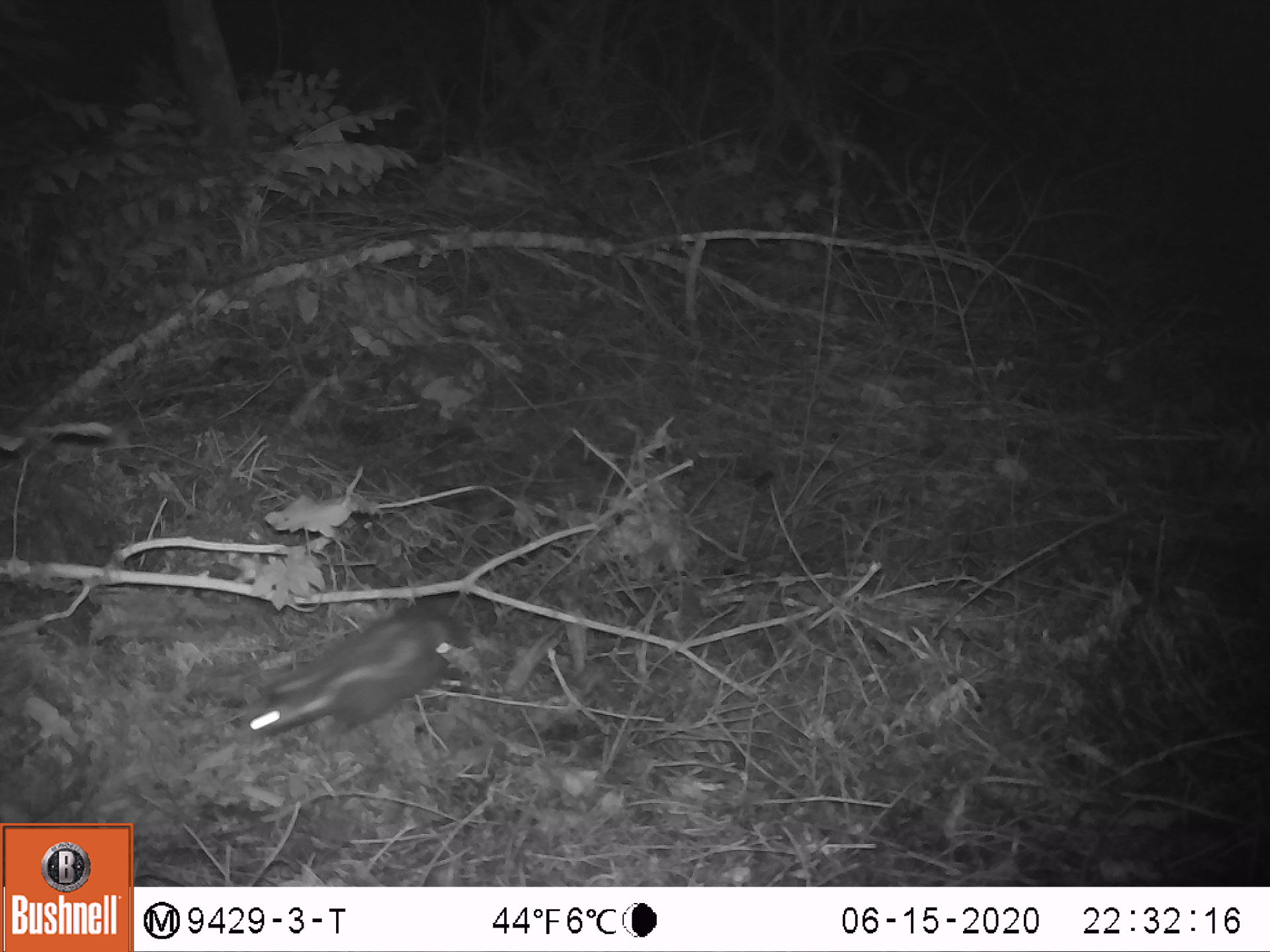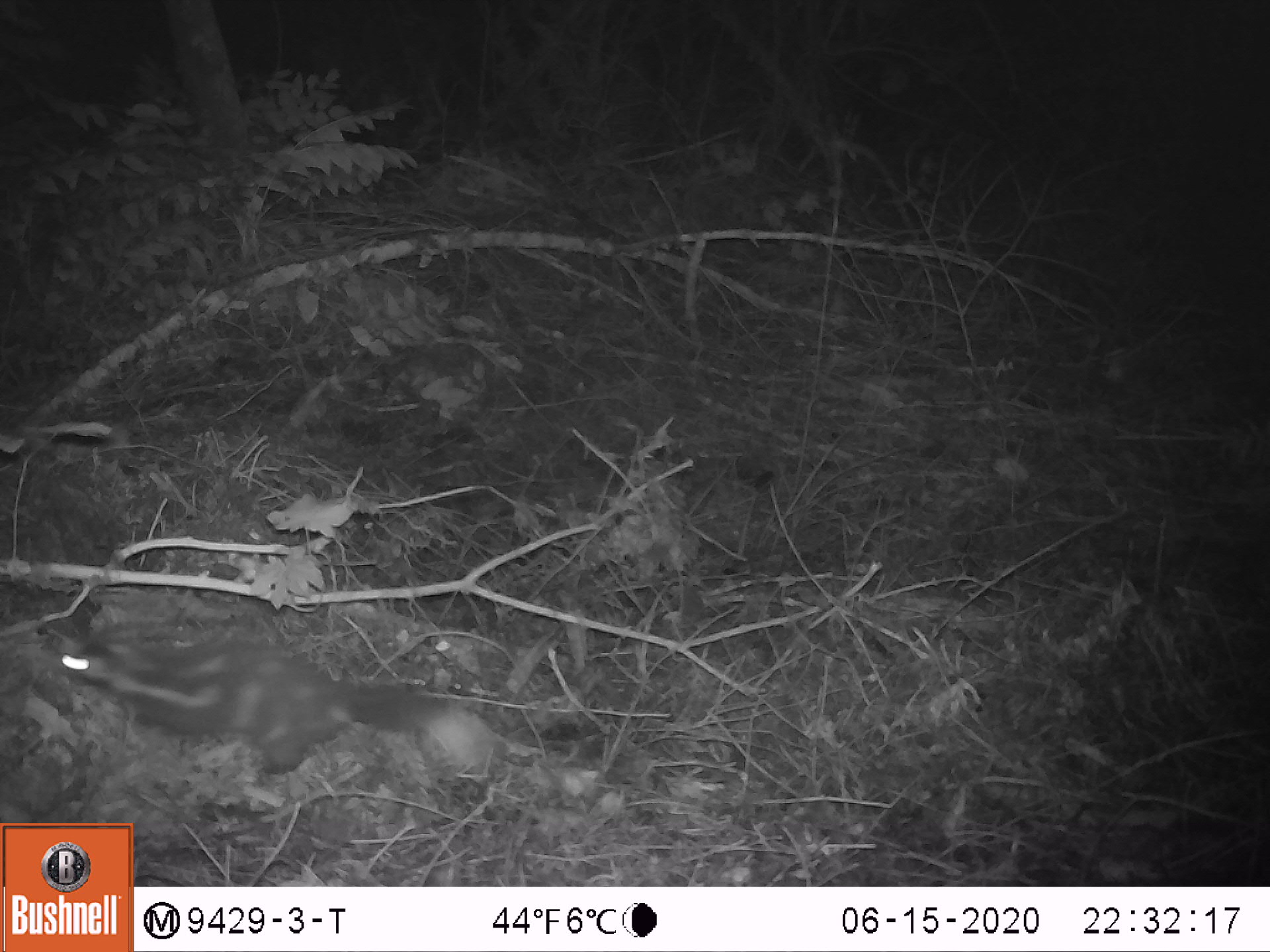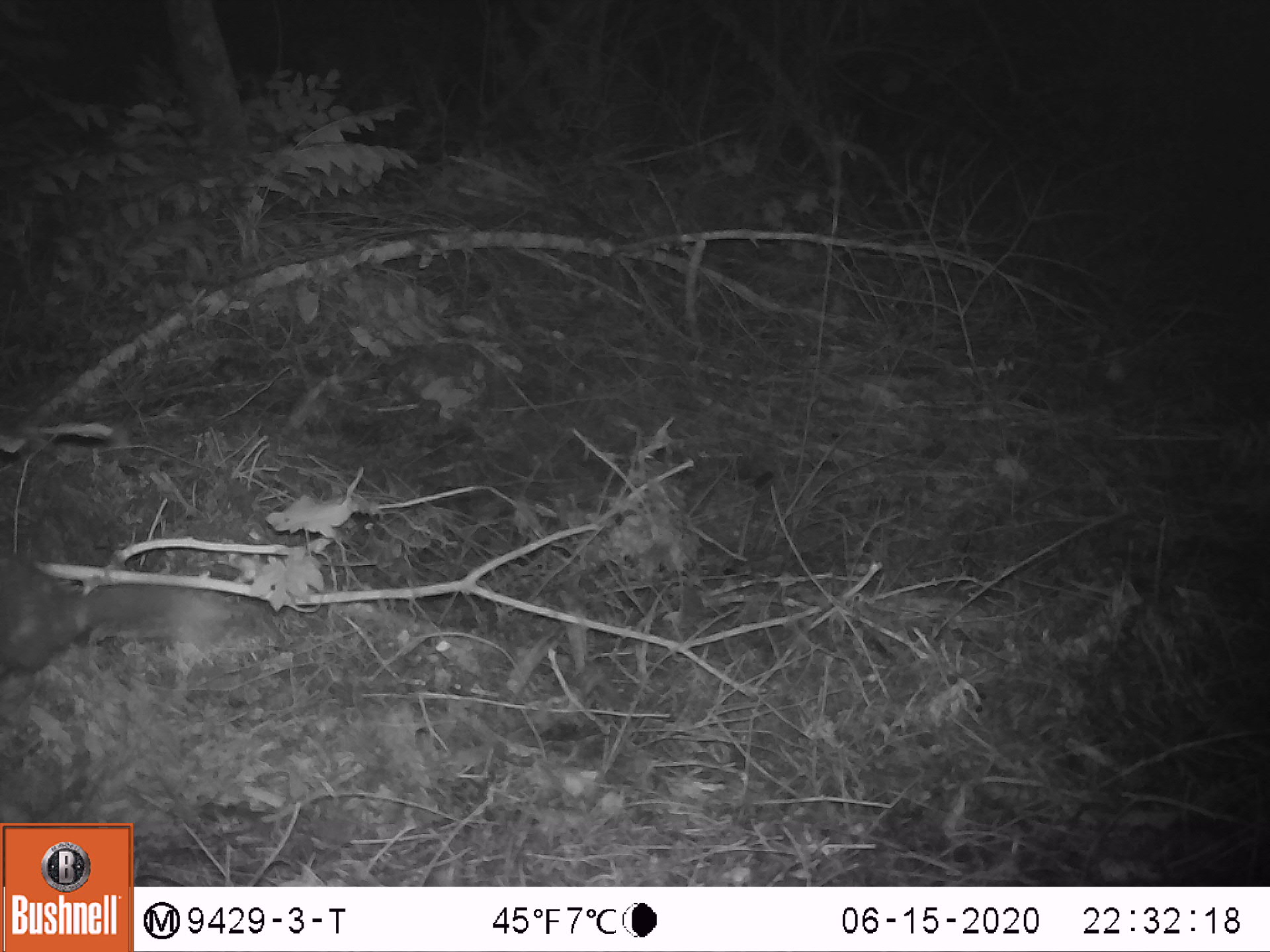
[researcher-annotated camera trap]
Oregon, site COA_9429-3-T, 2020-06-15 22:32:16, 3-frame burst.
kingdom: Animalia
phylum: Chordata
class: Mammalia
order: Carnivora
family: Mephitidae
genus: Spilogale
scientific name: Spilogale gracilis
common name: western spotted skunk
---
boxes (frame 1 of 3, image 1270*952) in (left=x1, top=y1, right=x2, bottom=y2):
western spotted skunk: (left=242, top=592, right=466, bottom=742)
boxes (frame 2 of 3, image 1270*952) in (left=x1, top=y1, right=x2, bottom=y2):
western spotted skunk: (left=51, top=624, right=510, bottom=794)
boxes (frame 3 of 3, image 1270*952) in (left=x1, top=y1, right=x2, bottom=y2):
western spotted skunk: (left=5, top=534, right=247, bottom=688)